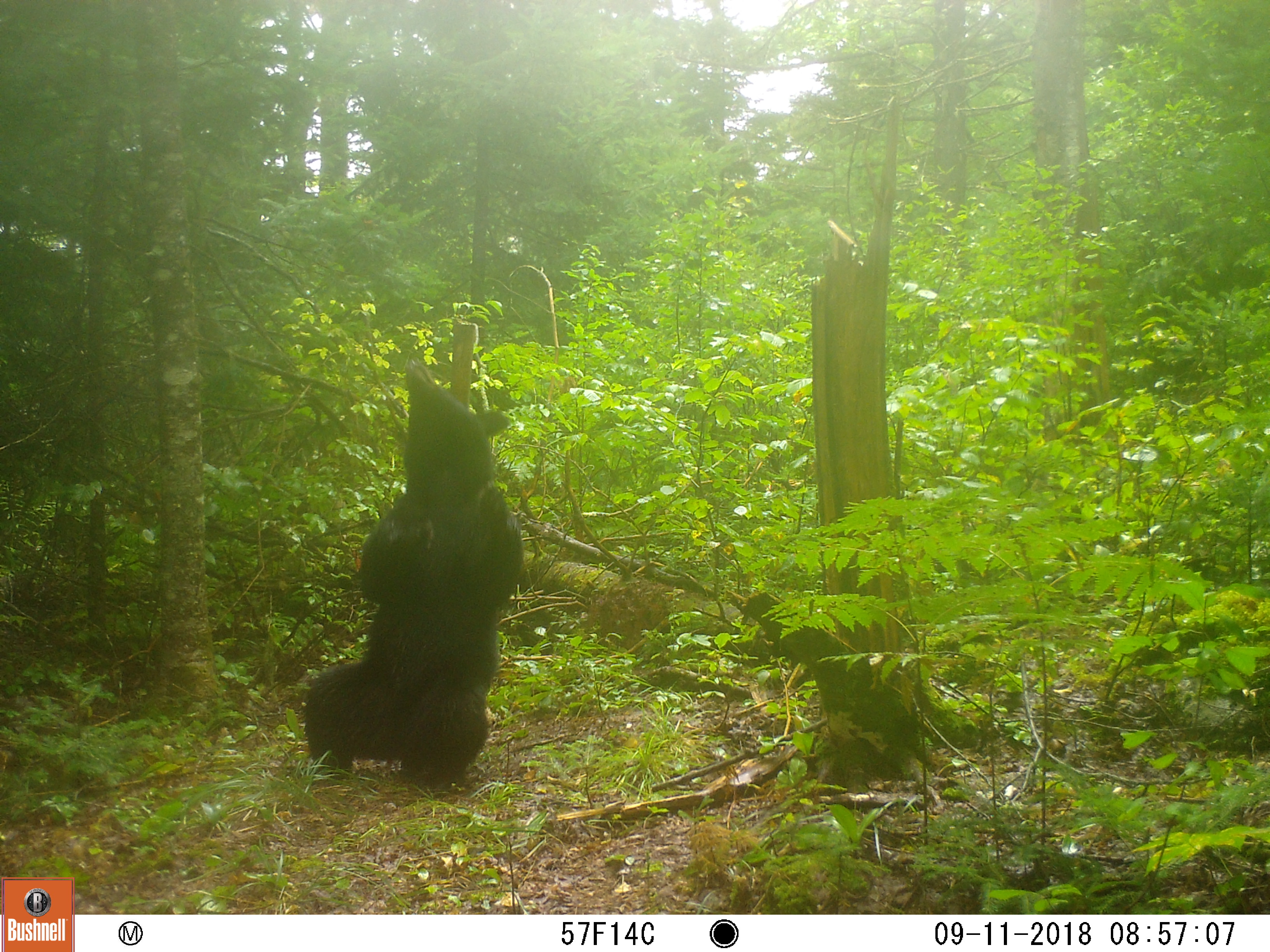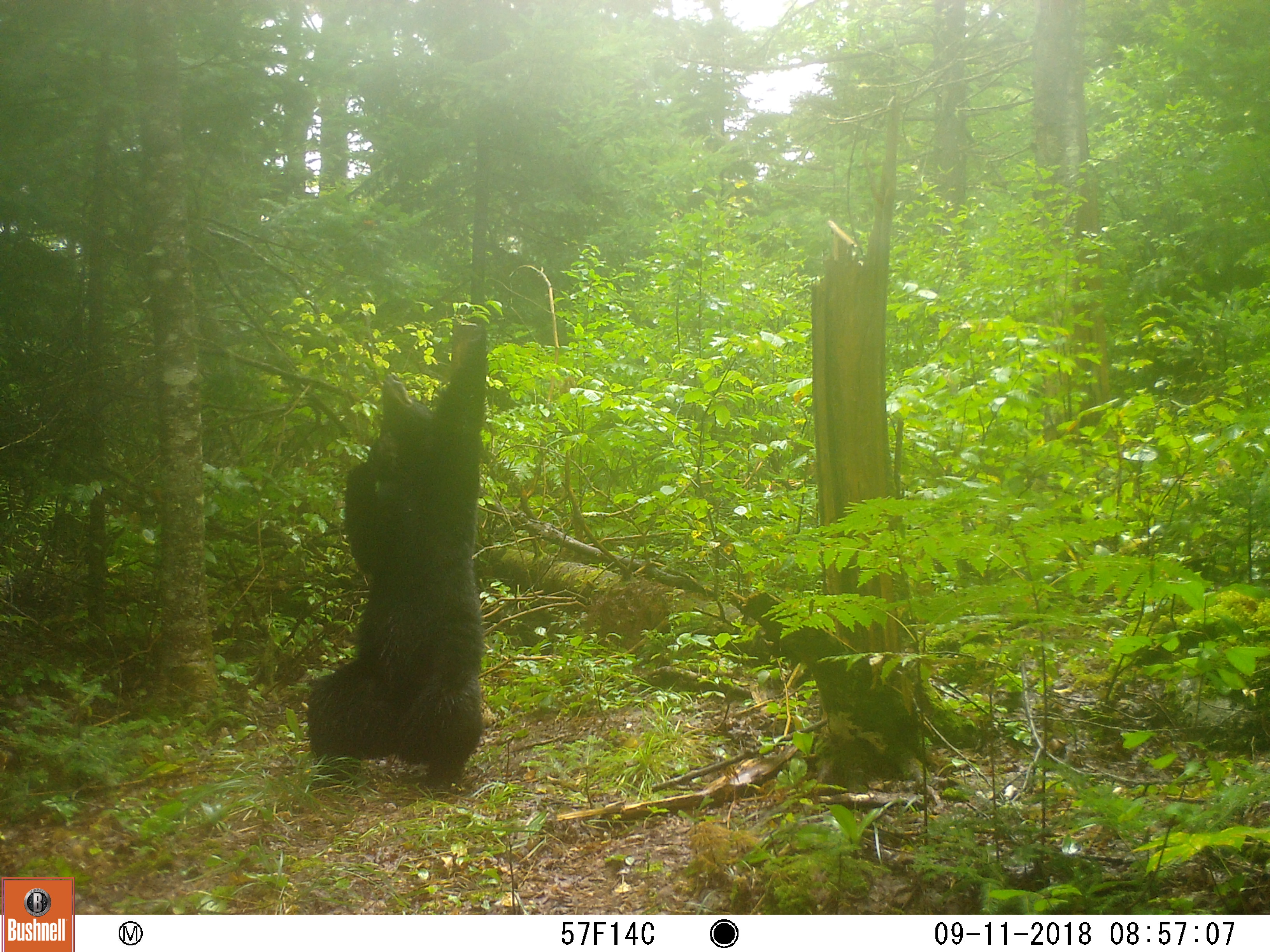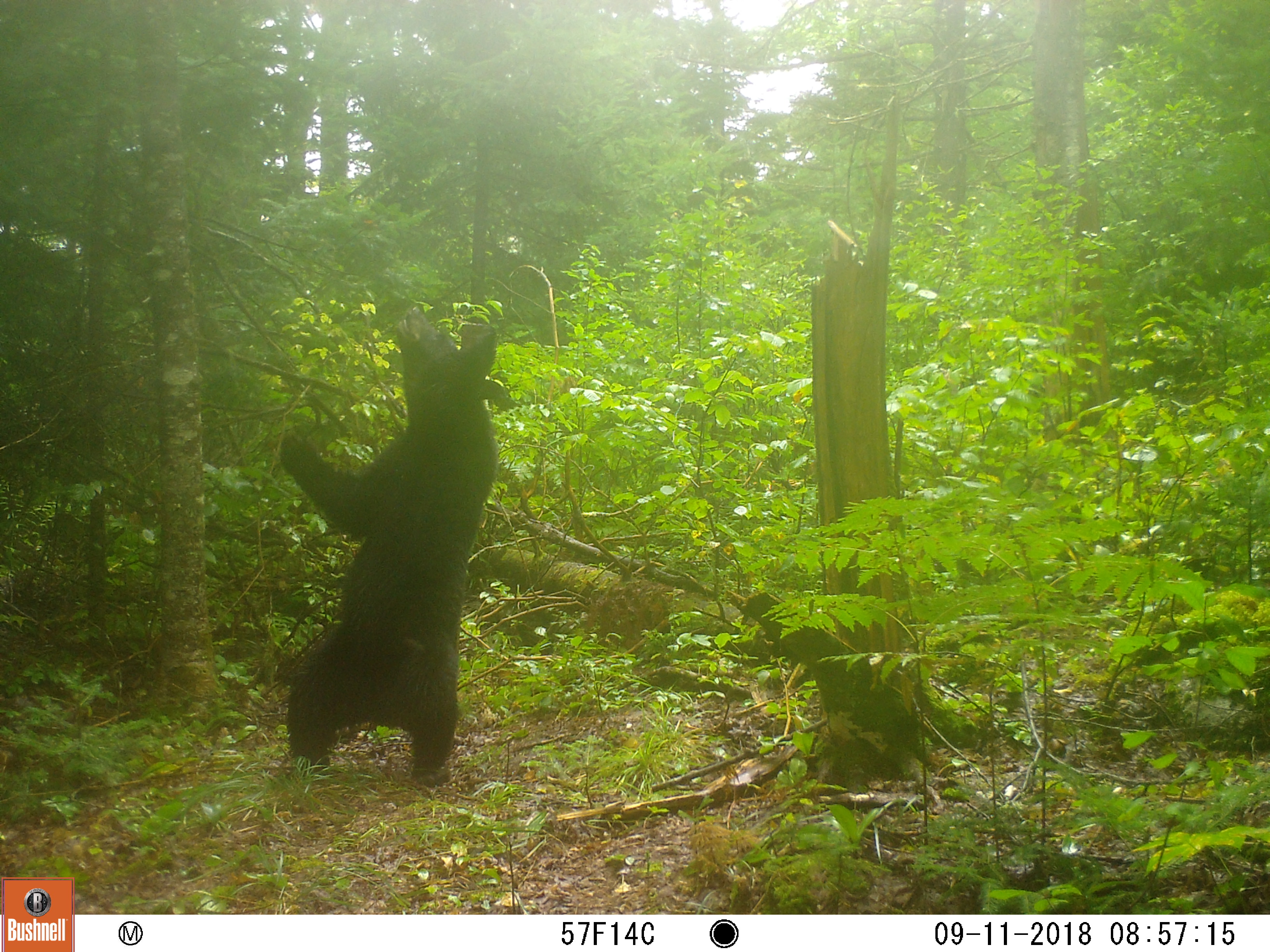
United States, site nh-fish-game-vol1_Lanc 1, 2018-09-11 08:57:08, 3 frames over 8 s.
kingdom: Animalia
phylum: Chordata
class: Mammalia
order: Carnivora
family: Ursidae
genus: Ursus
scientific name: Ursus americanus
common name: black bear